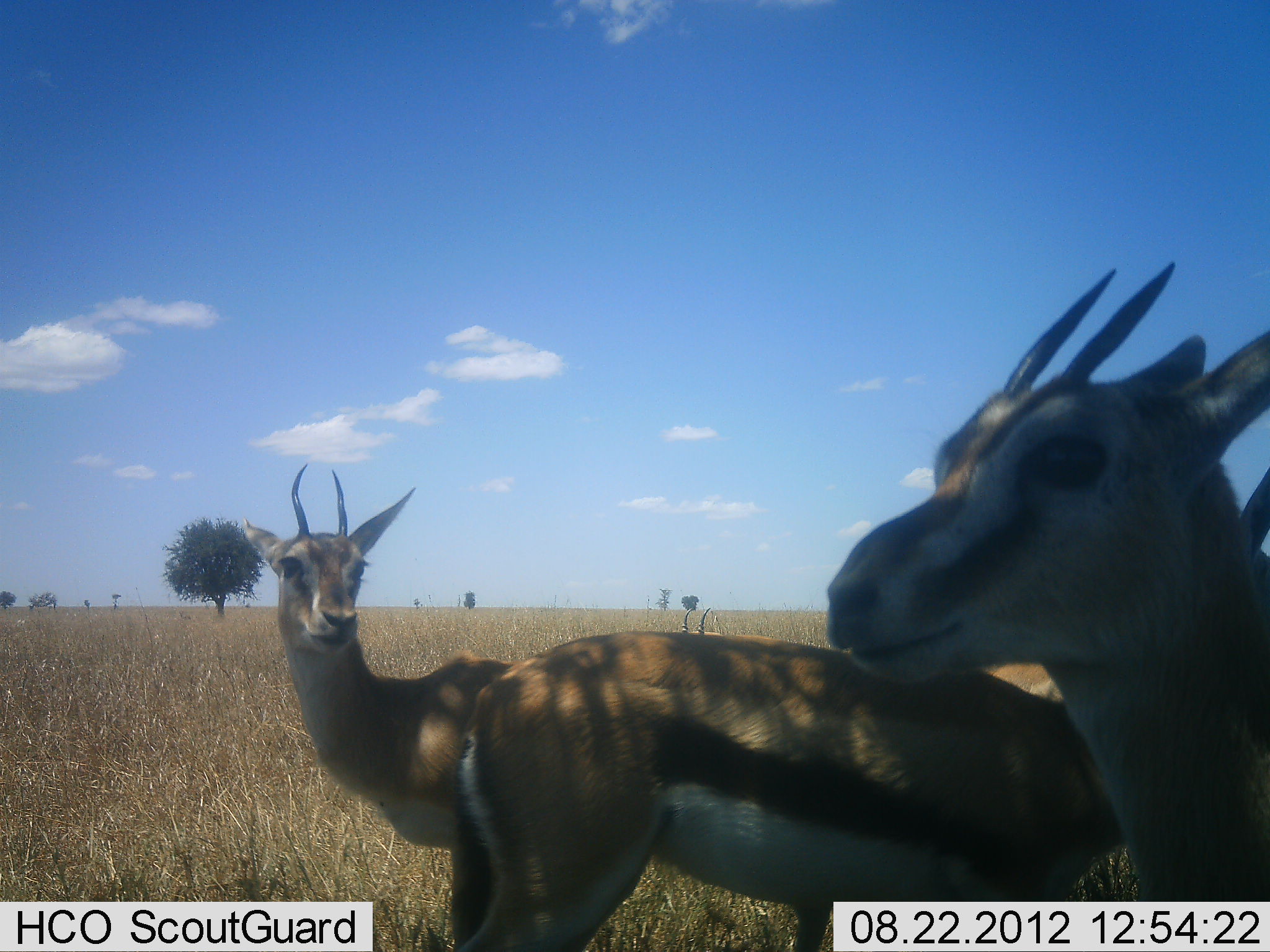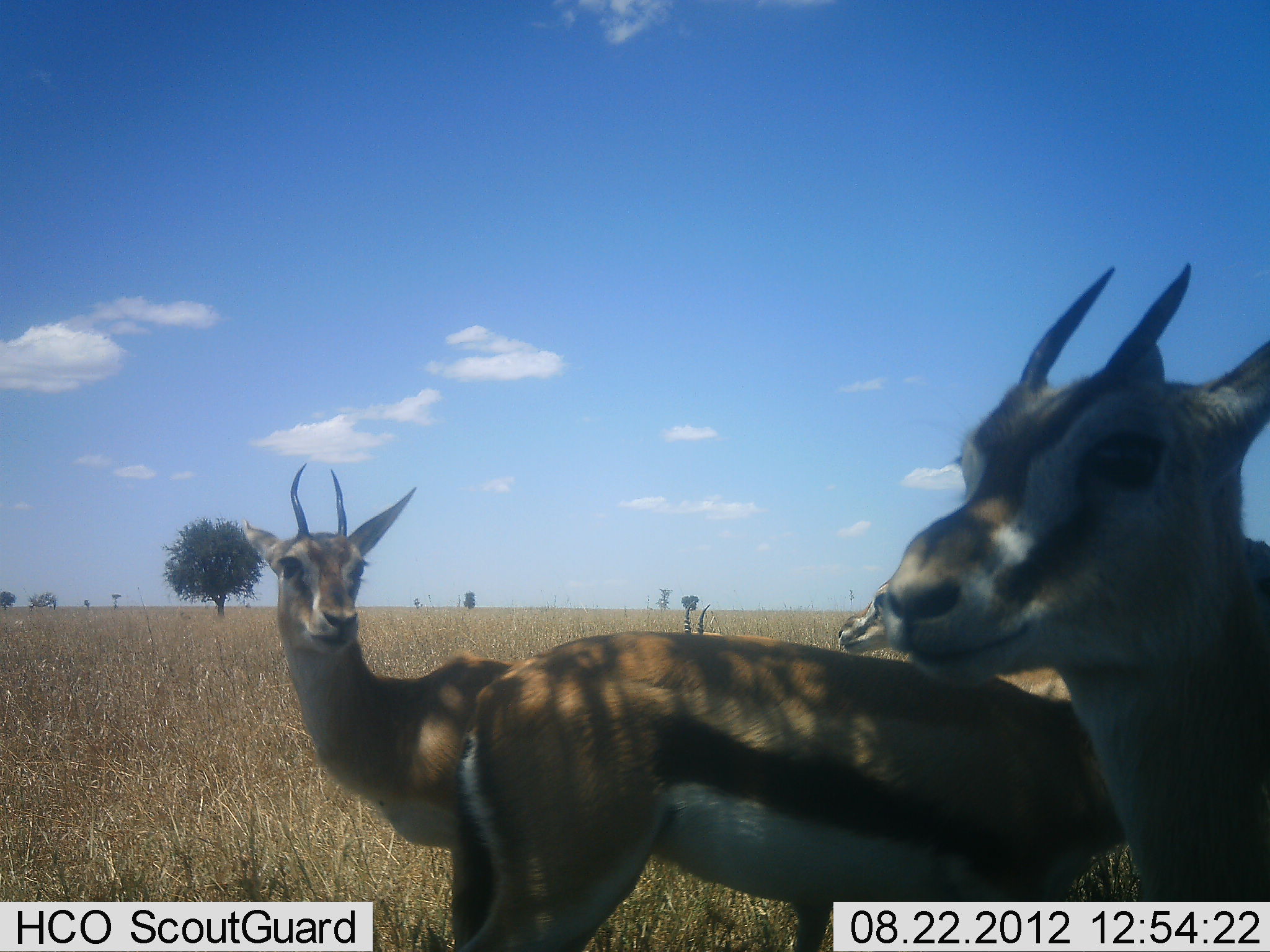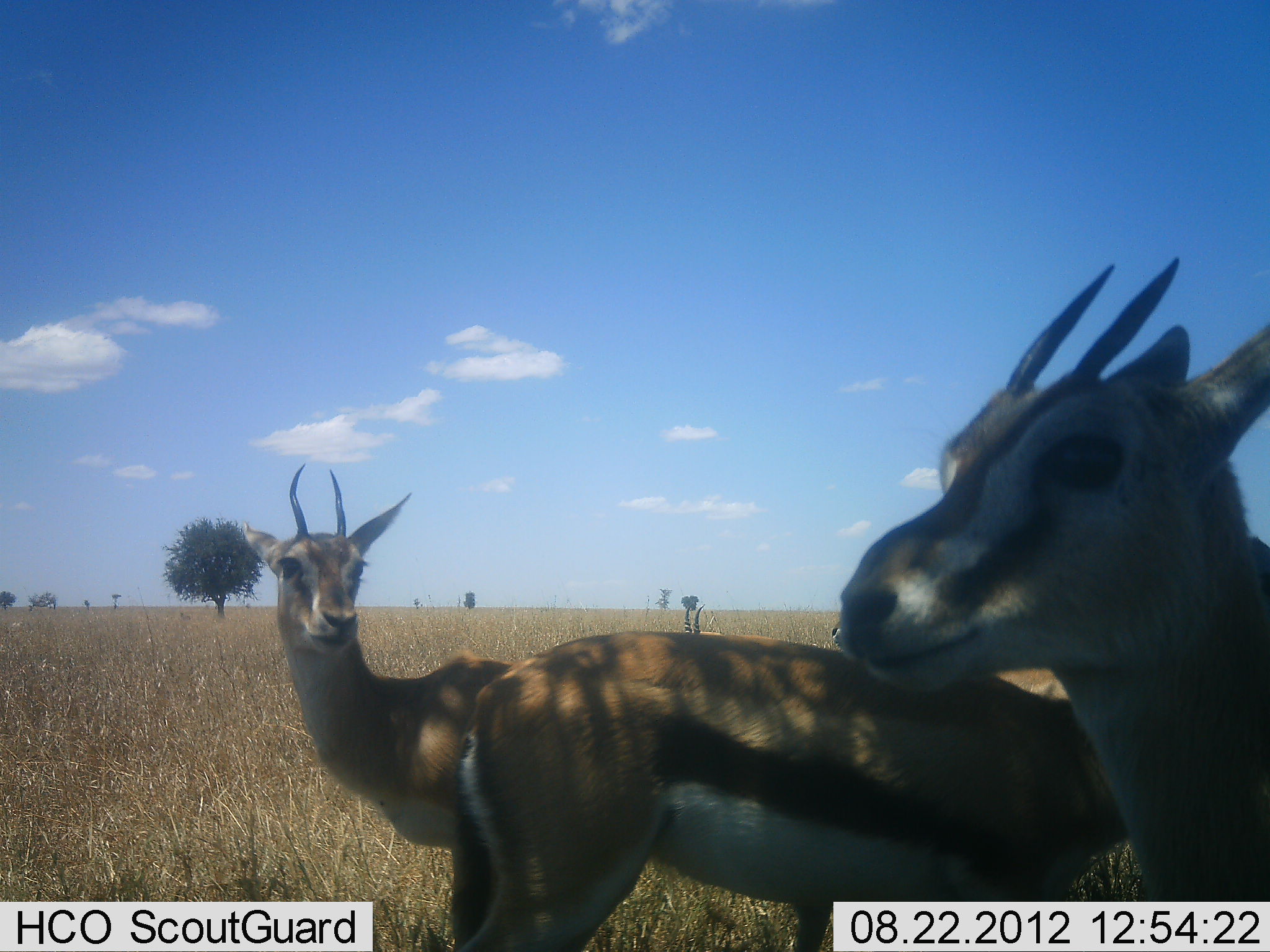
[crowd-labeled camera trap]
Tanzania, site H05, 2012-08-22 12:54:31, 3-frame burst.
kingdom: Animalia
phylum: Chordata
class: Mammalia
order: Artiodactyla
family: Bovidae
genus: Eudorcas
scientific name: Eudorcas thomsonii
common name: thomson's gazelle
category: gazellethomsons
Gazellethomsons (thomson's gazelle) (Eudorcas thomsonii), count 4. Behavior (volunteer vote fractions): standing 100%, resting 0%, moving 0%, interacting 0%. Young present (vote fraction): 0%. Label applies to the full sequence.